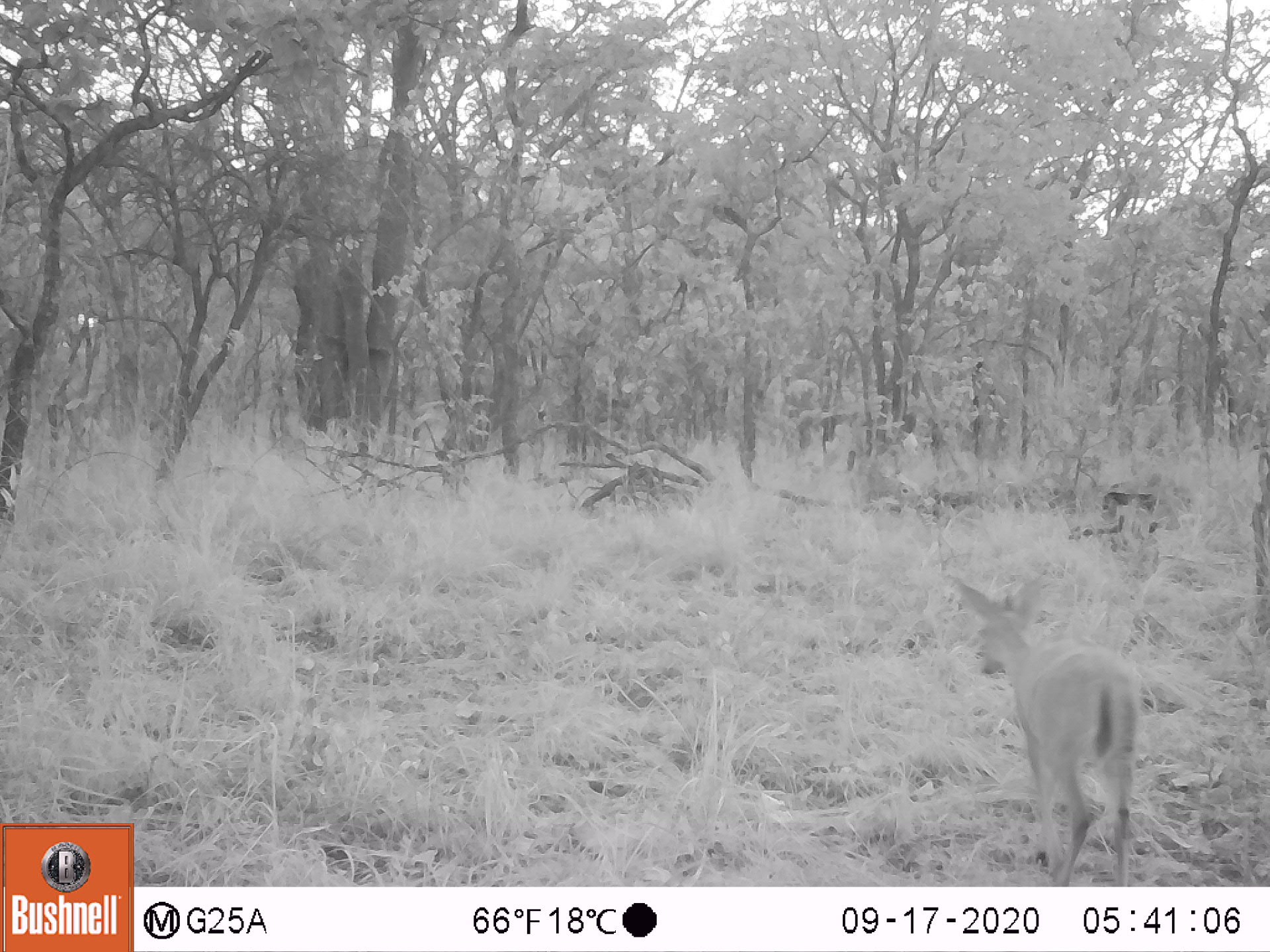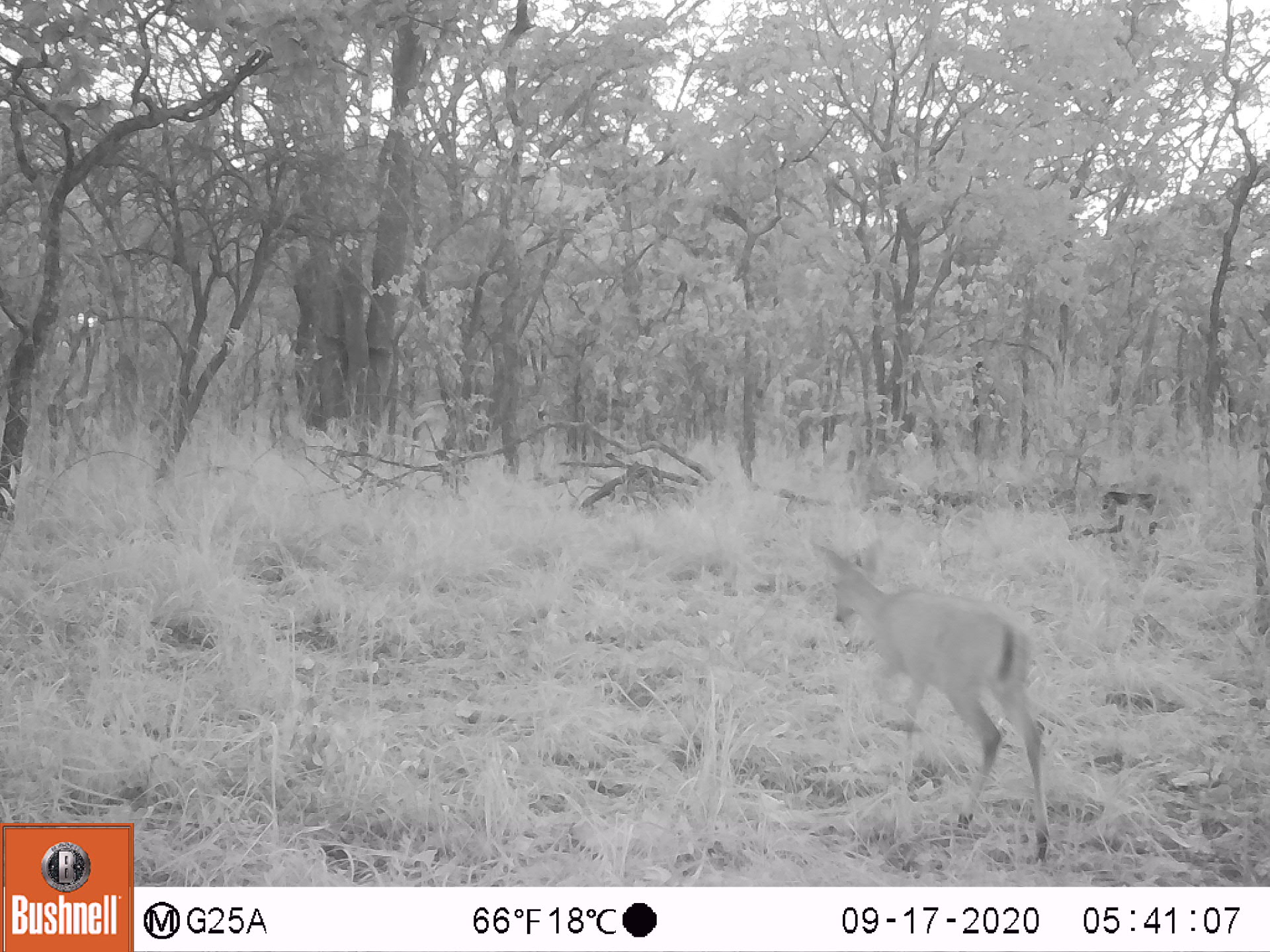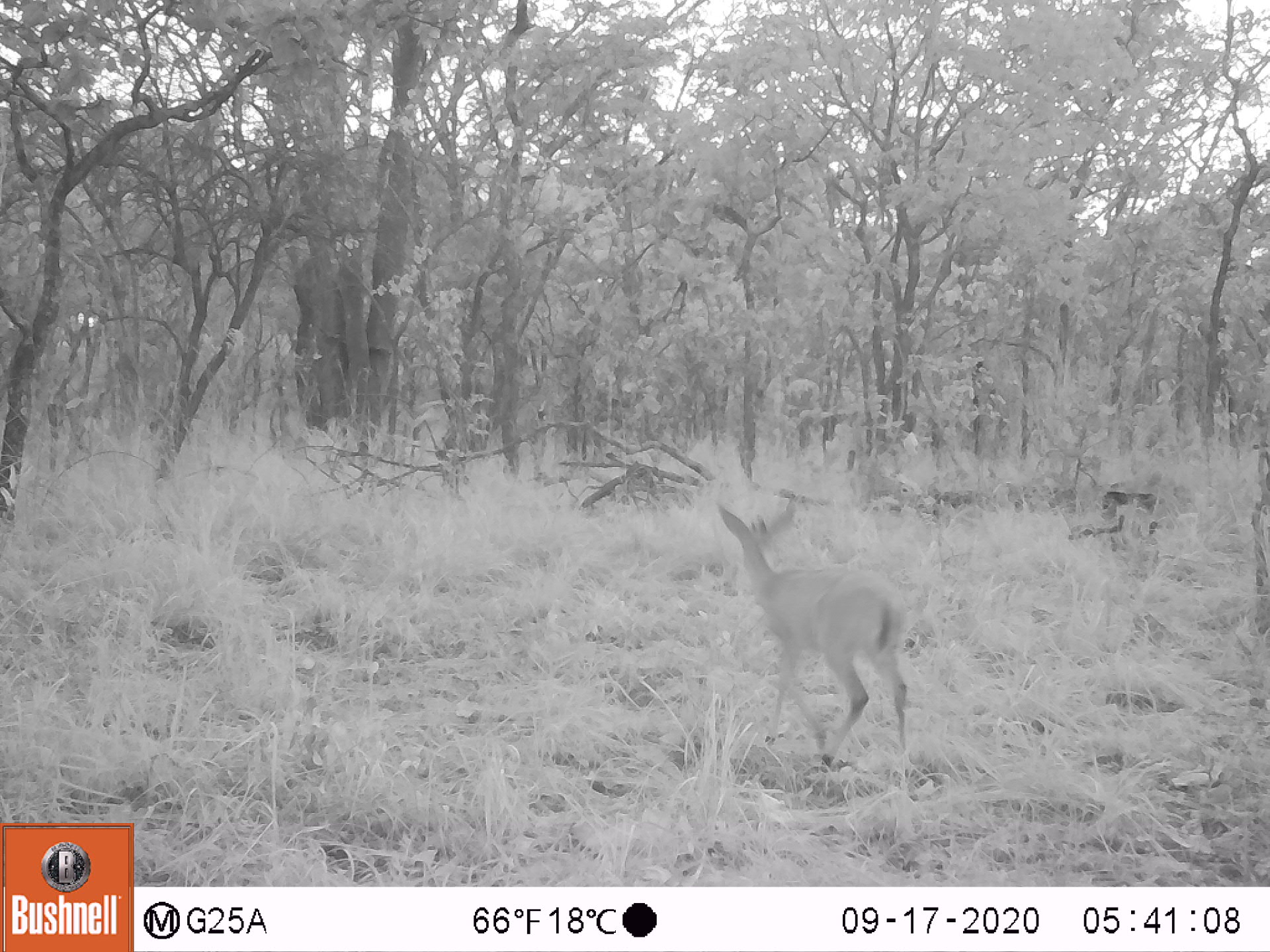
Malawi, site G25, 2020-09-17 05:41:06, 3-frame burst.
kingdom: Animalia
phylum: Chordata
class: Mammalia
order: Artiodactyla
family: Bovidae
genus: Sylvicapra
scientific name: Sylvicapra grimmia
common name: common duiker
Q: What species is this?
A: Common duiker (Sylvicapra grimmia).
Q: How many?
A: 1.